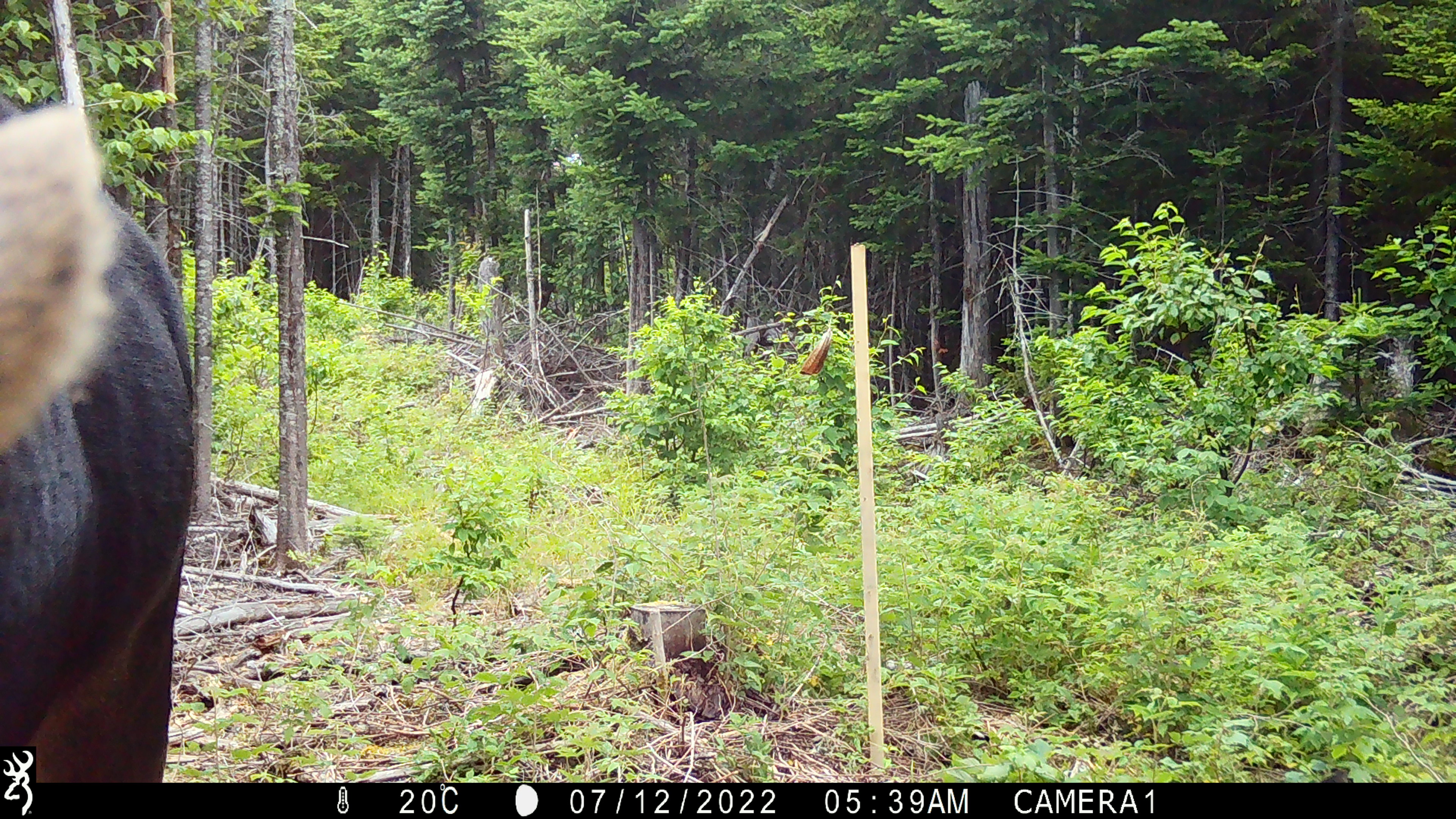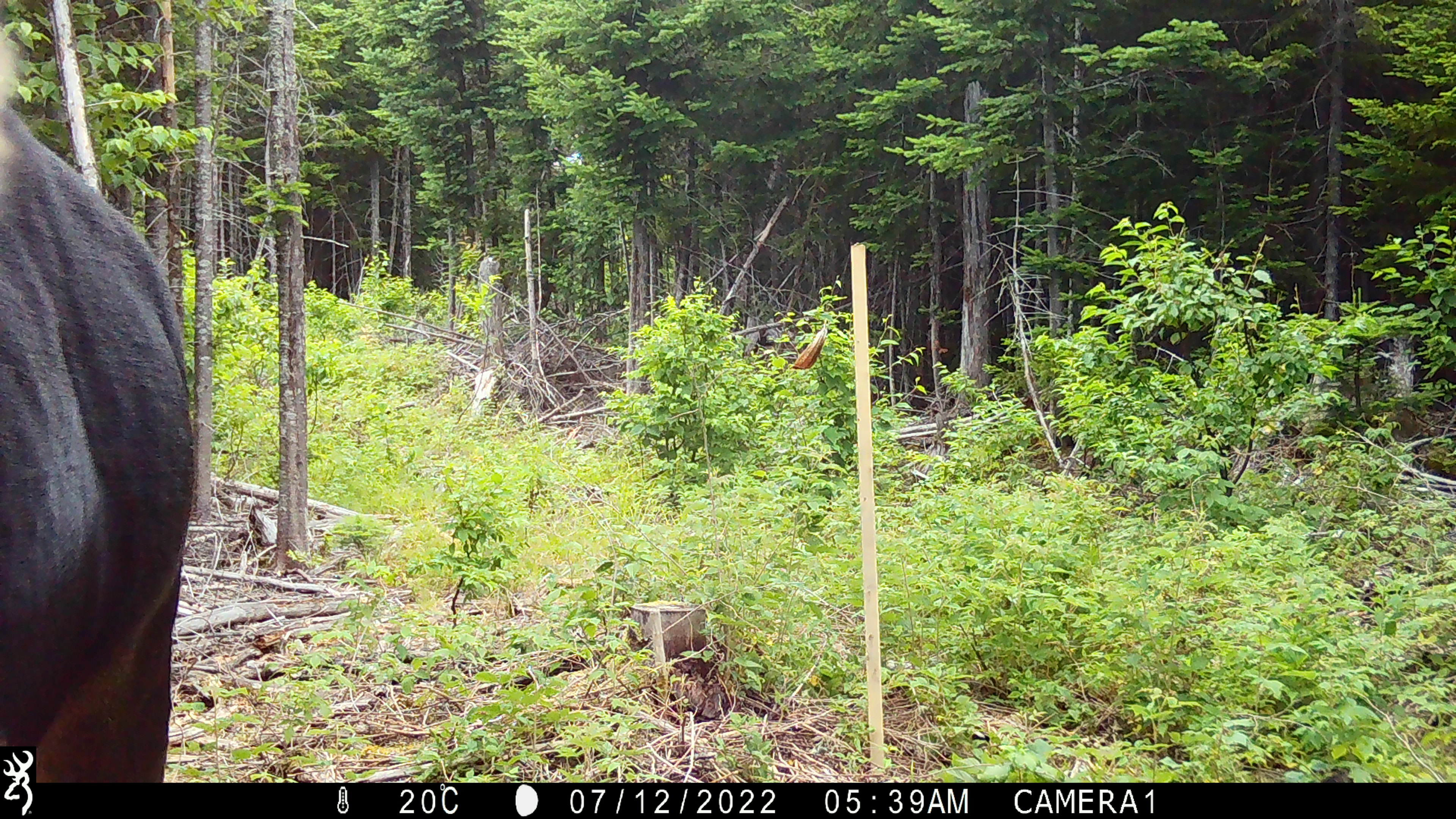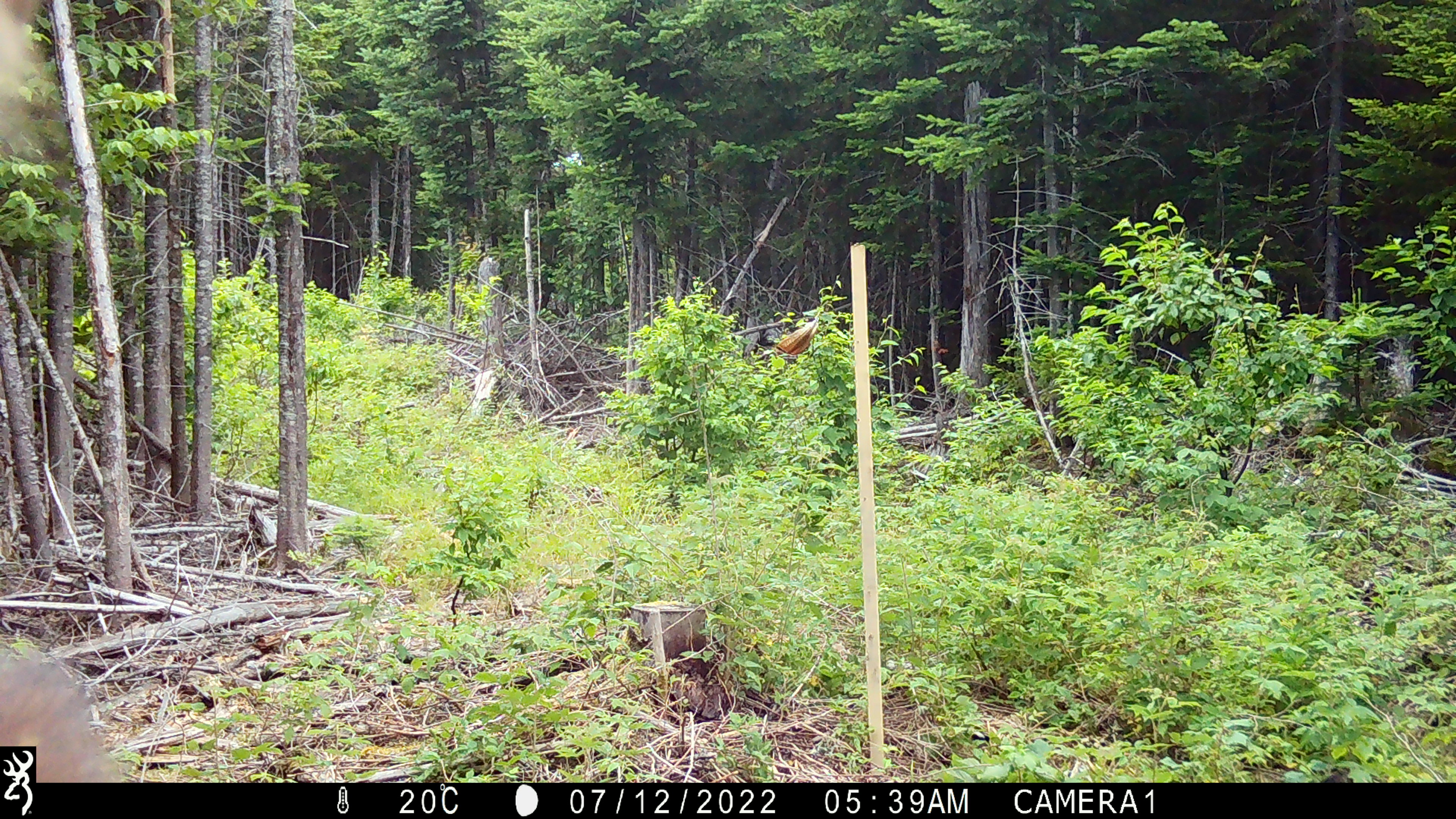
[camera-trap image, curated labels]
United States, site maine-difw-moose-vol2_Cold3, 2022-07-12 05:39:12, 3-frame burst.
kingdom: Animalia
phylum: Chordata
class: Mammalia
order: Artiodactyla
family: Cervidae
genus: Alces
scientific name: Alces alces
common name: moose